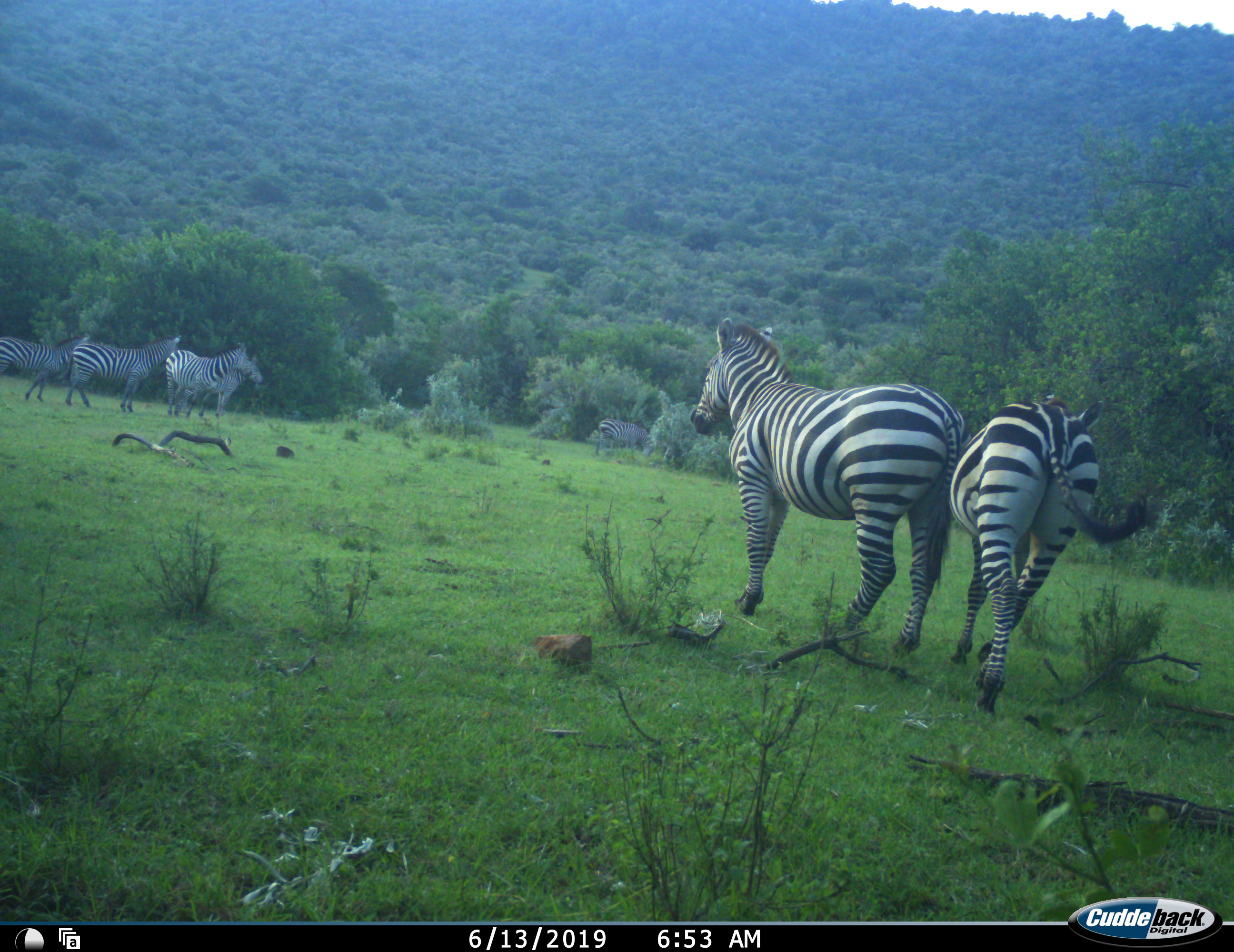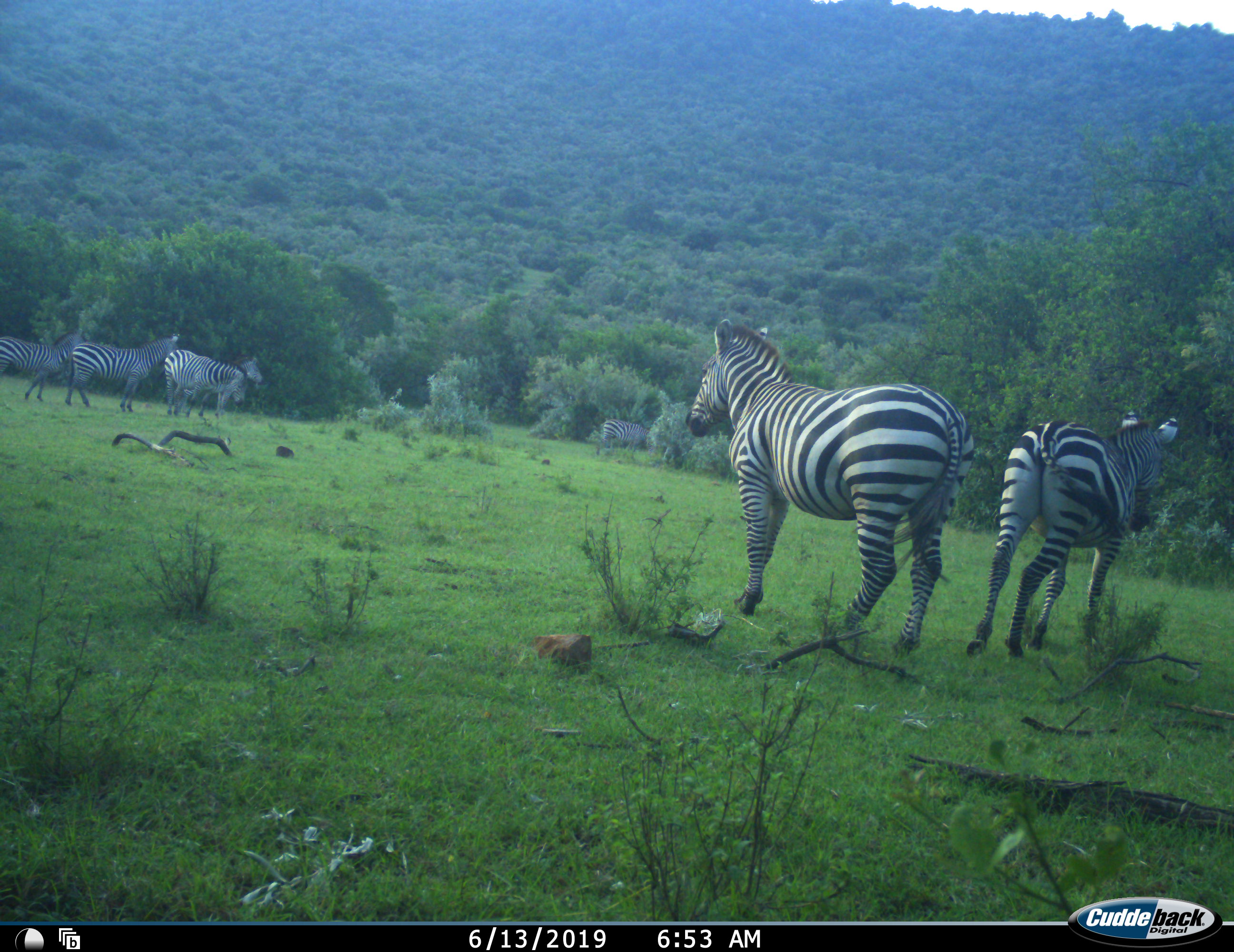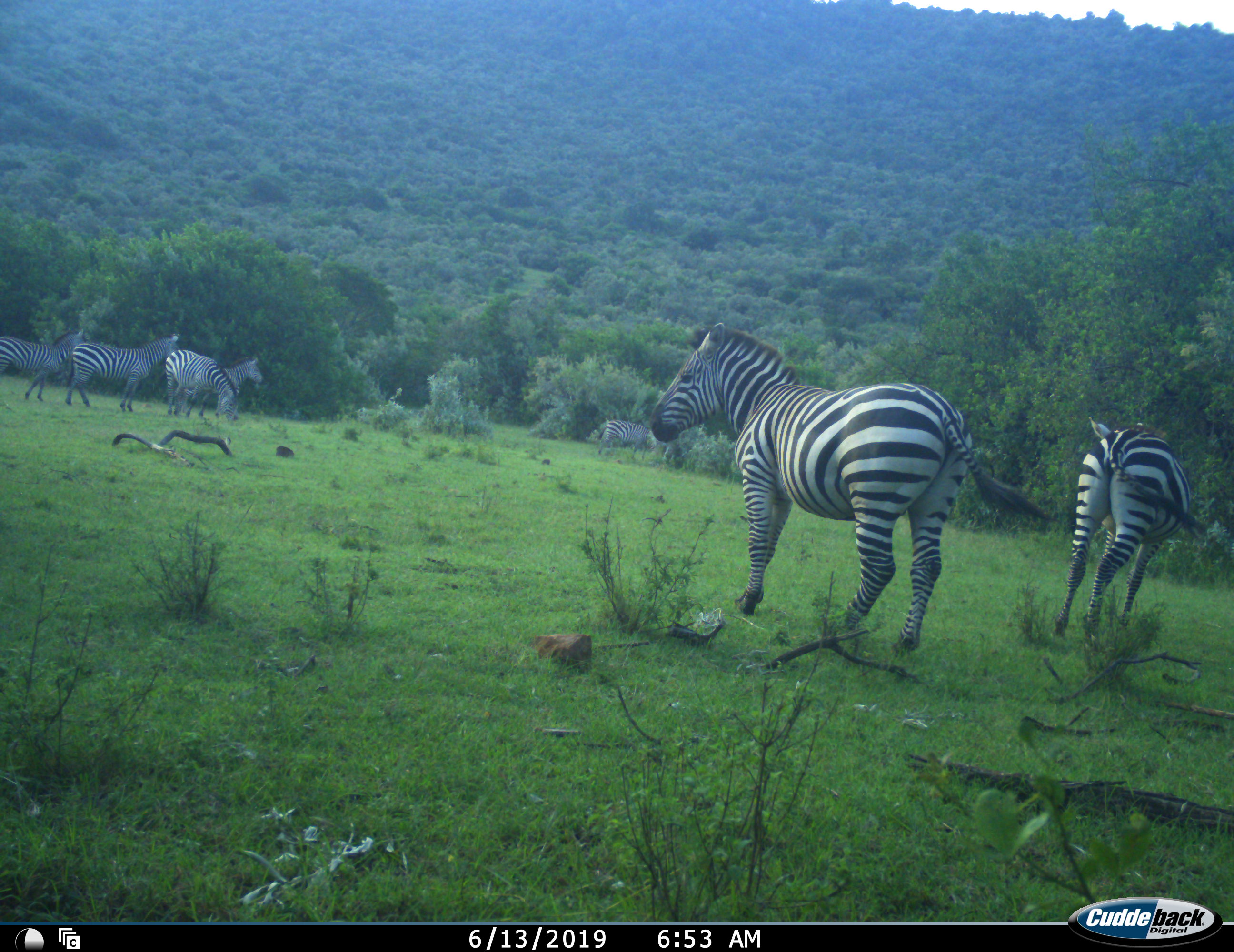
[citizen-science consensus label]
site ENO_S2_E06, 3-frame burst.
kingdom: Animalia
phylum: Chordata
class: Mammalia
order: Perissodactyla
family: Equidae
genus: Equus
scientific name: Equus quagga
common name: plains zebra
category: zebraplains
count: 7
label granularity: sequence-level